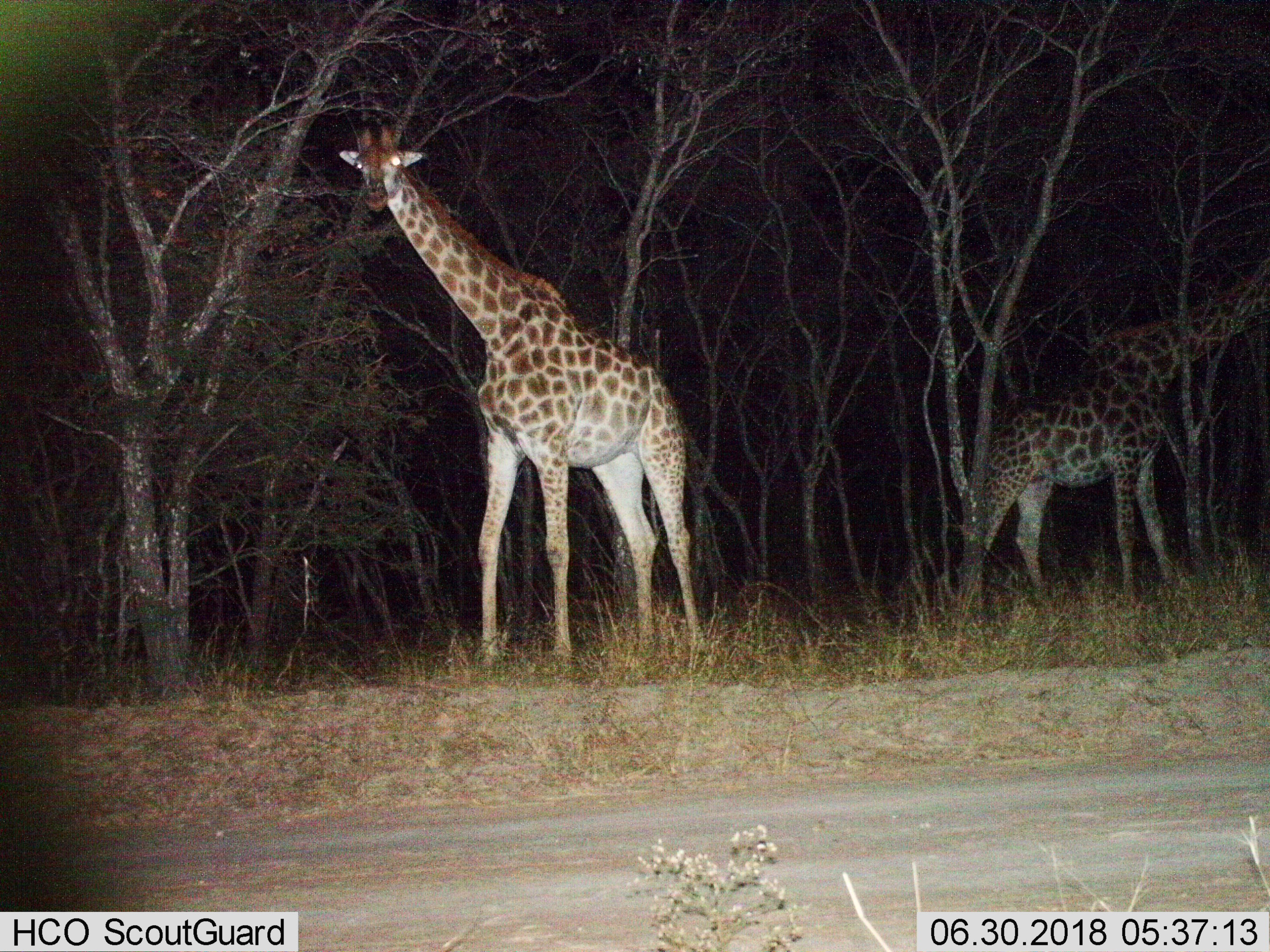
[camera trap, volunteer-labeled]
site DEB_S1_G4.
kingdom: Animalia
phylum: Chordata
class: Mammalia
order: Artiodactyla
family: Giraffidae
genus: Giraffa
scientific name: Giraffa camelopardalis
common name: giraffe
Giraffe (Giraffa camelopardalis), count 2. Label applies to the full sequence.